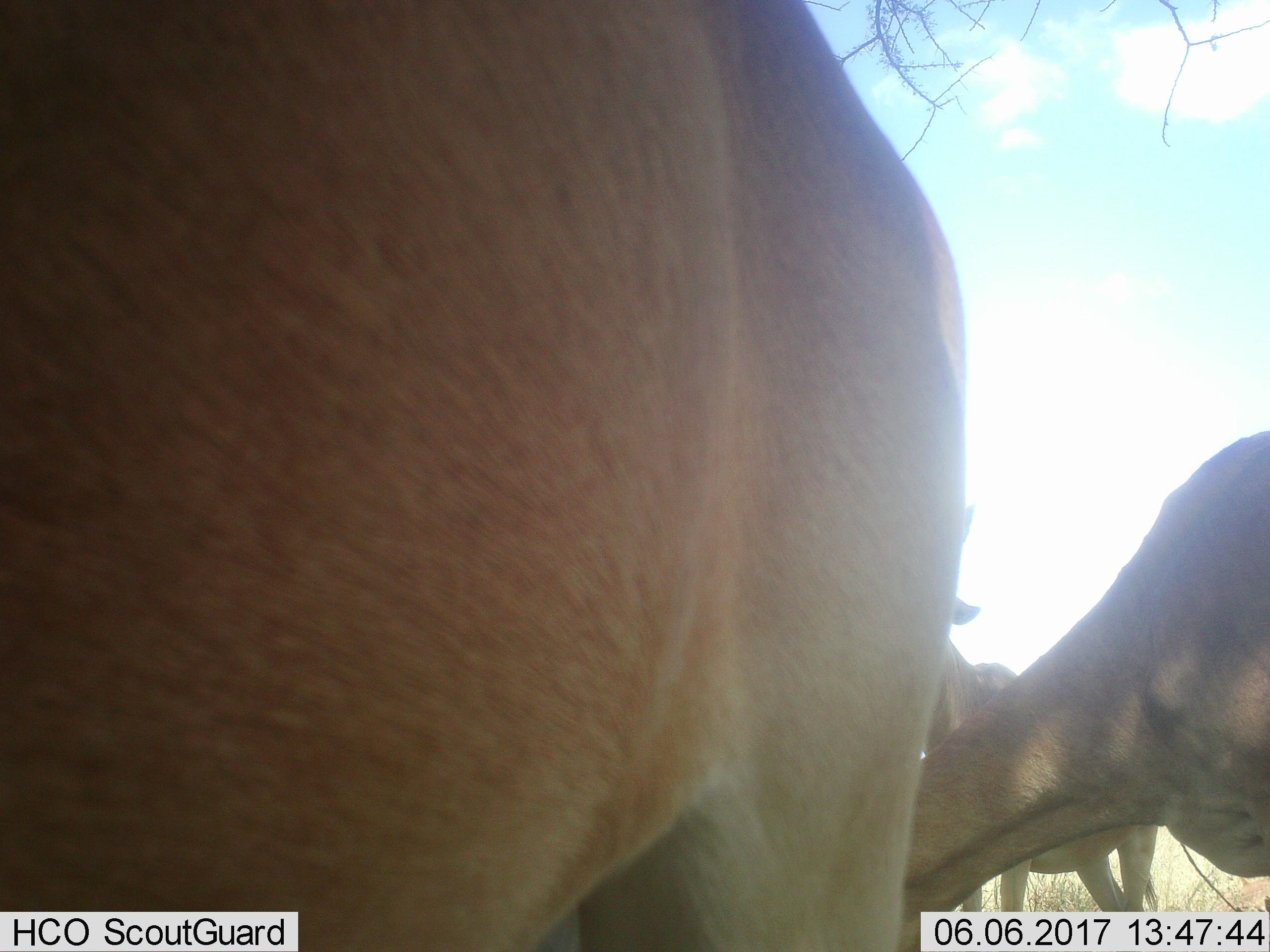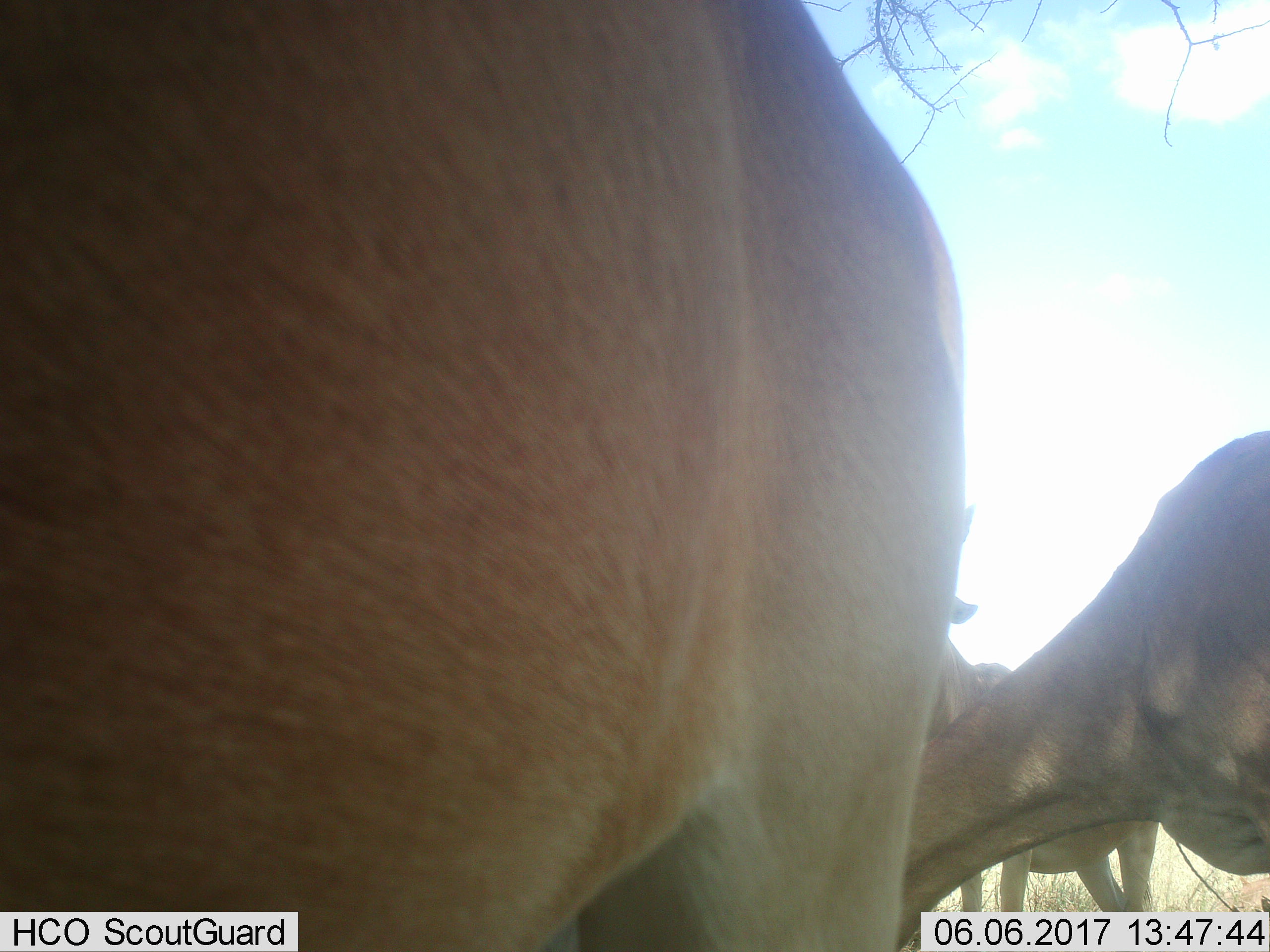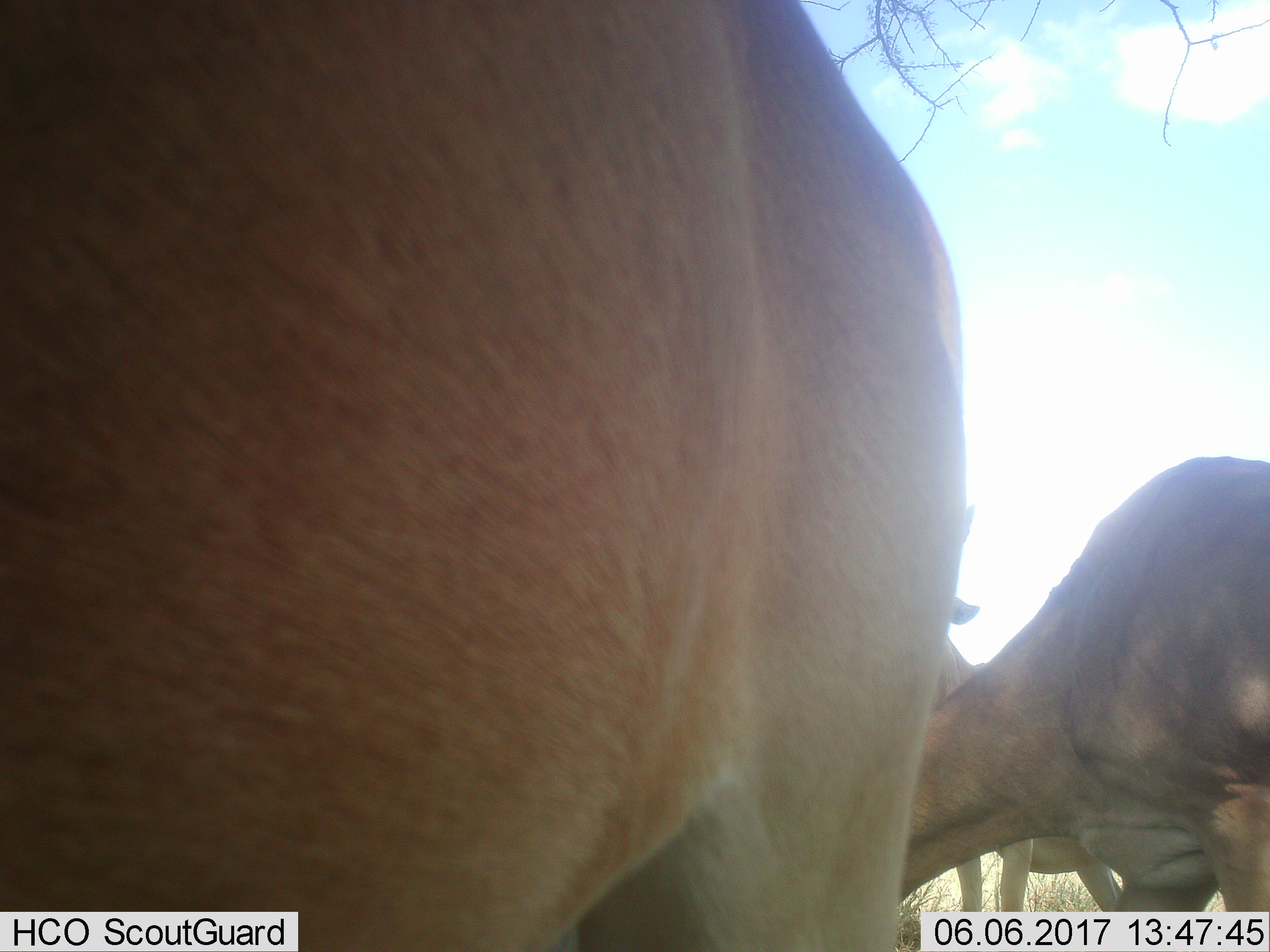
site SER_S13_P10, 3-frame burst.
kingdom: Animalia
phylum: Chordata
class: Mammalia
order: Artiodactyla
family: Bovidae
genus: Alcelaphus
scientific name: Alcelaphus buselaphus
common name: hartebeest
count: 3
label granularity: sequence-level